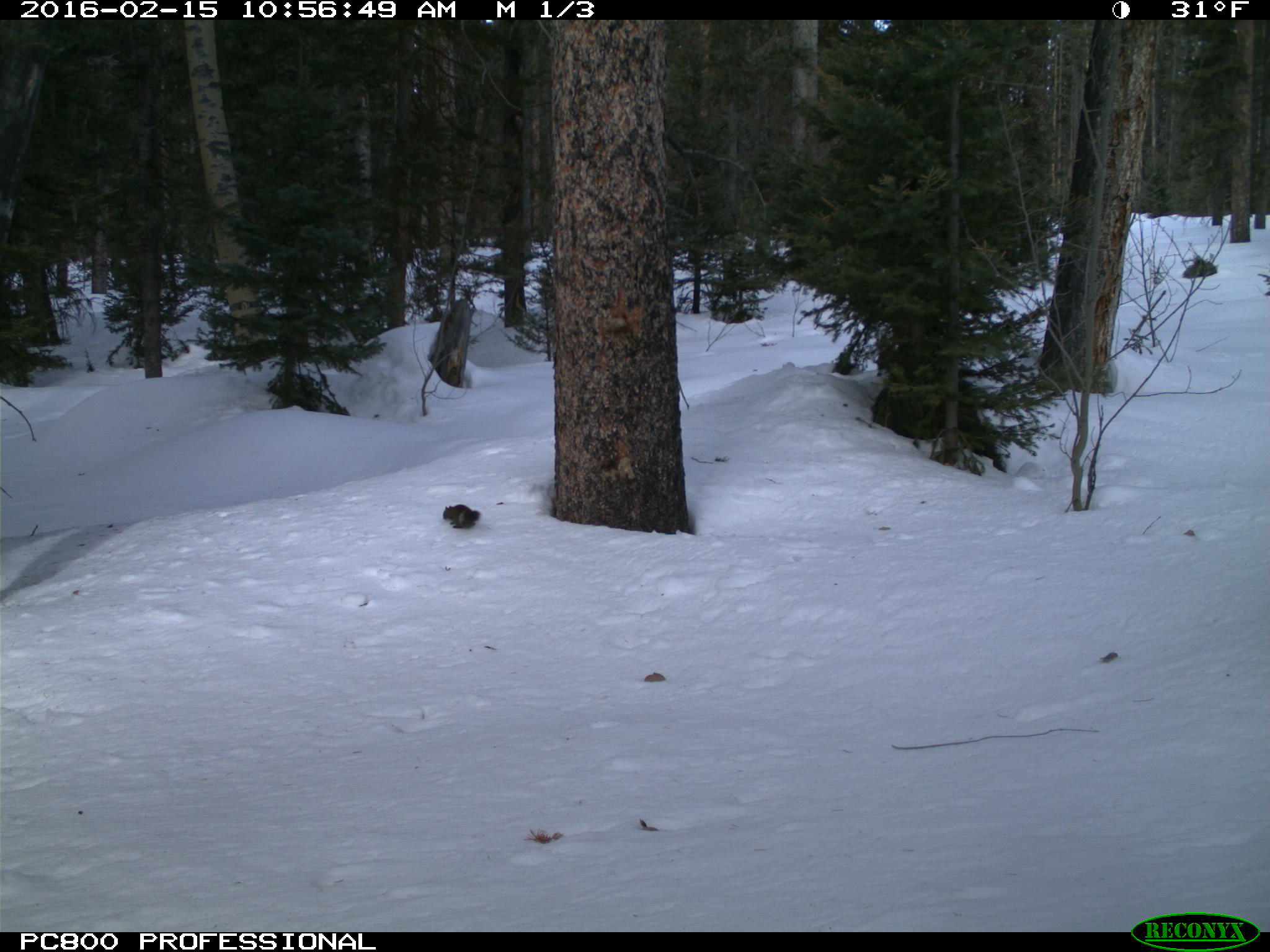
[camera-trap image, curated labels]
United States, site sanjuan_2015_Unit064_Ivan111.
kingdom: Animalia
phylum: Chordata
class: Mammalia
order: Rodentia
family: Sciuridae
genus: Tamiasciurus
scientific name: Tamiasciurus hudsonicus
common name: american red squirrel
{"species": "Tamiasciurus hudsonicus (american red squirrel)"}